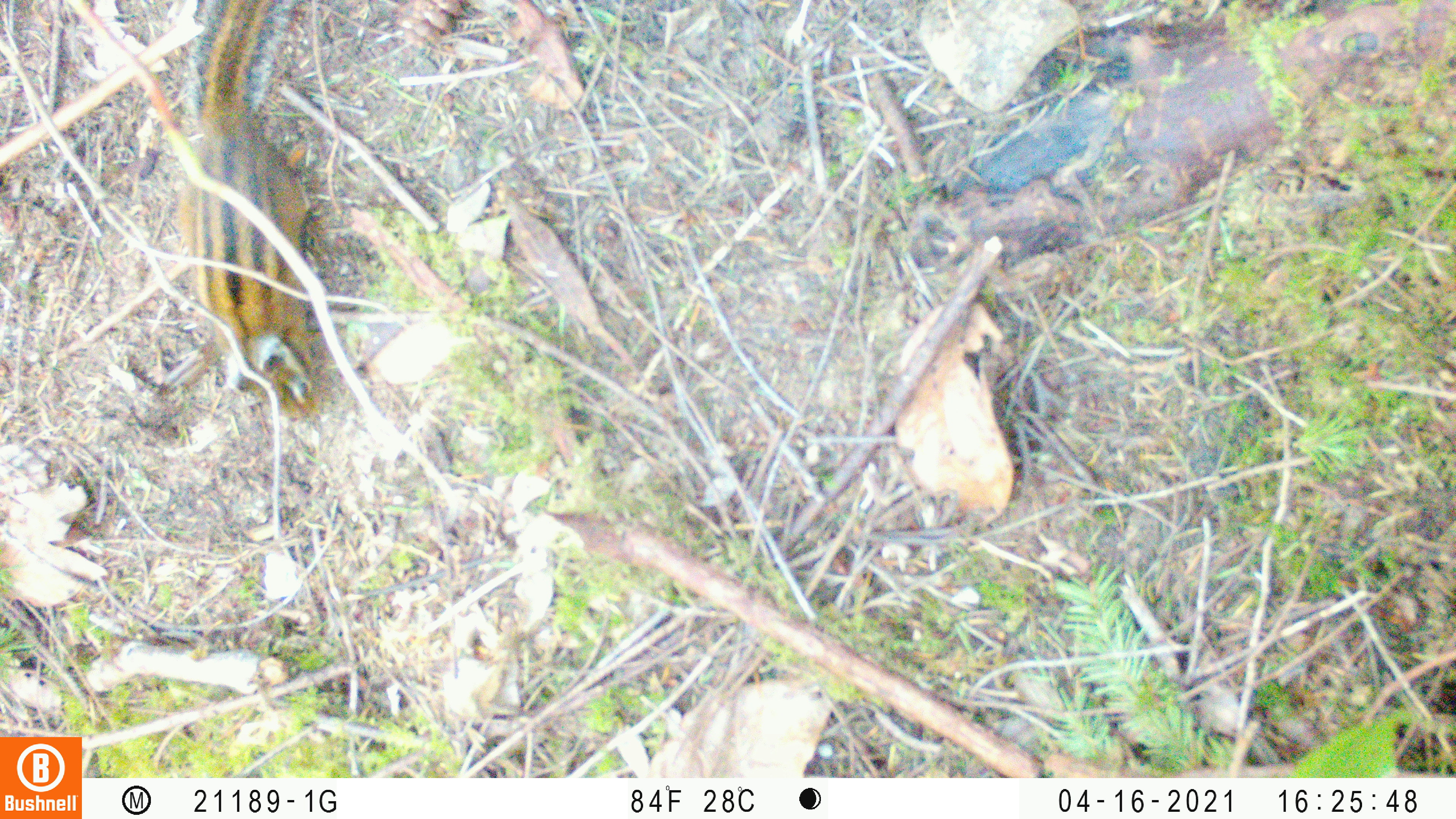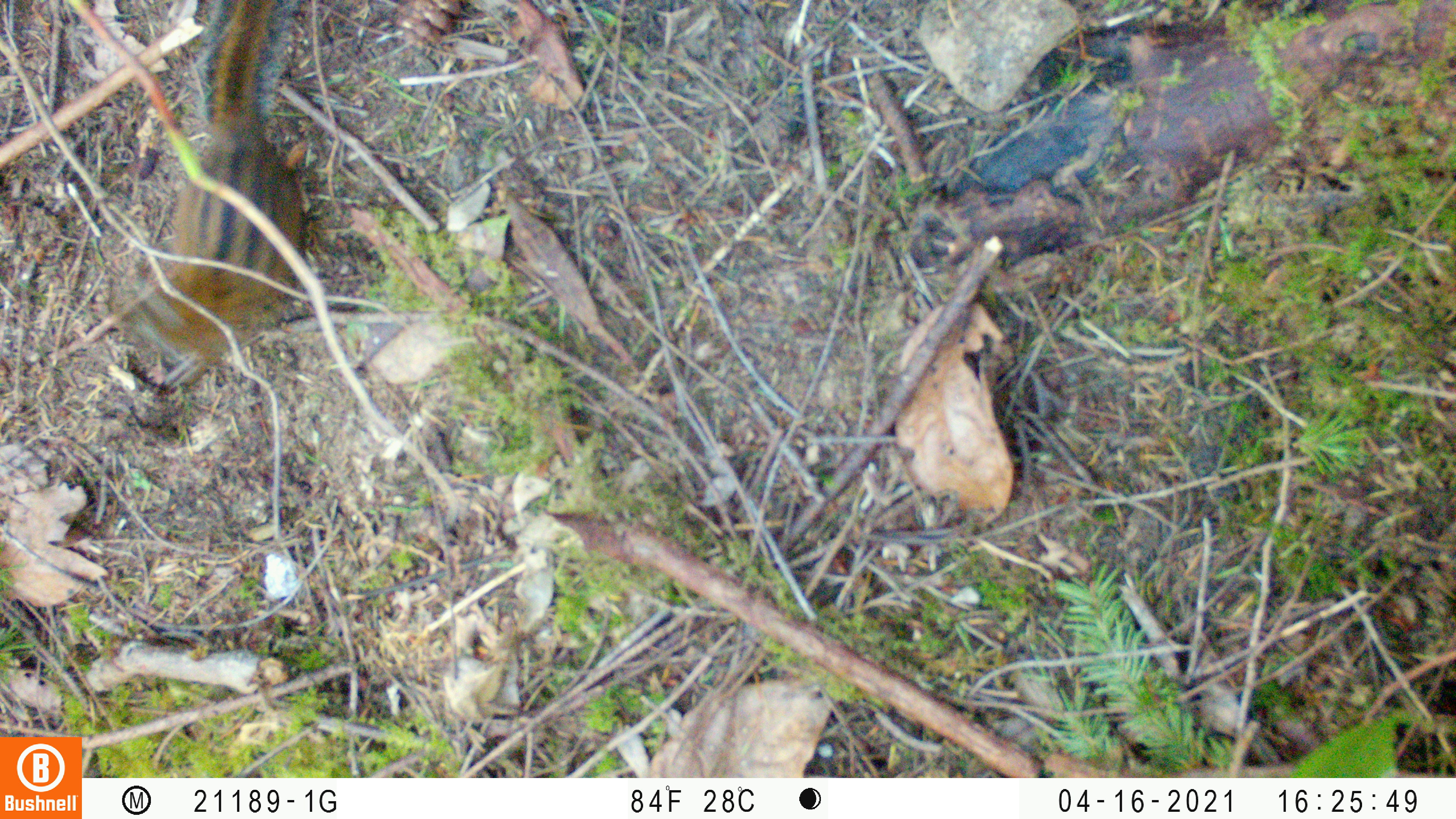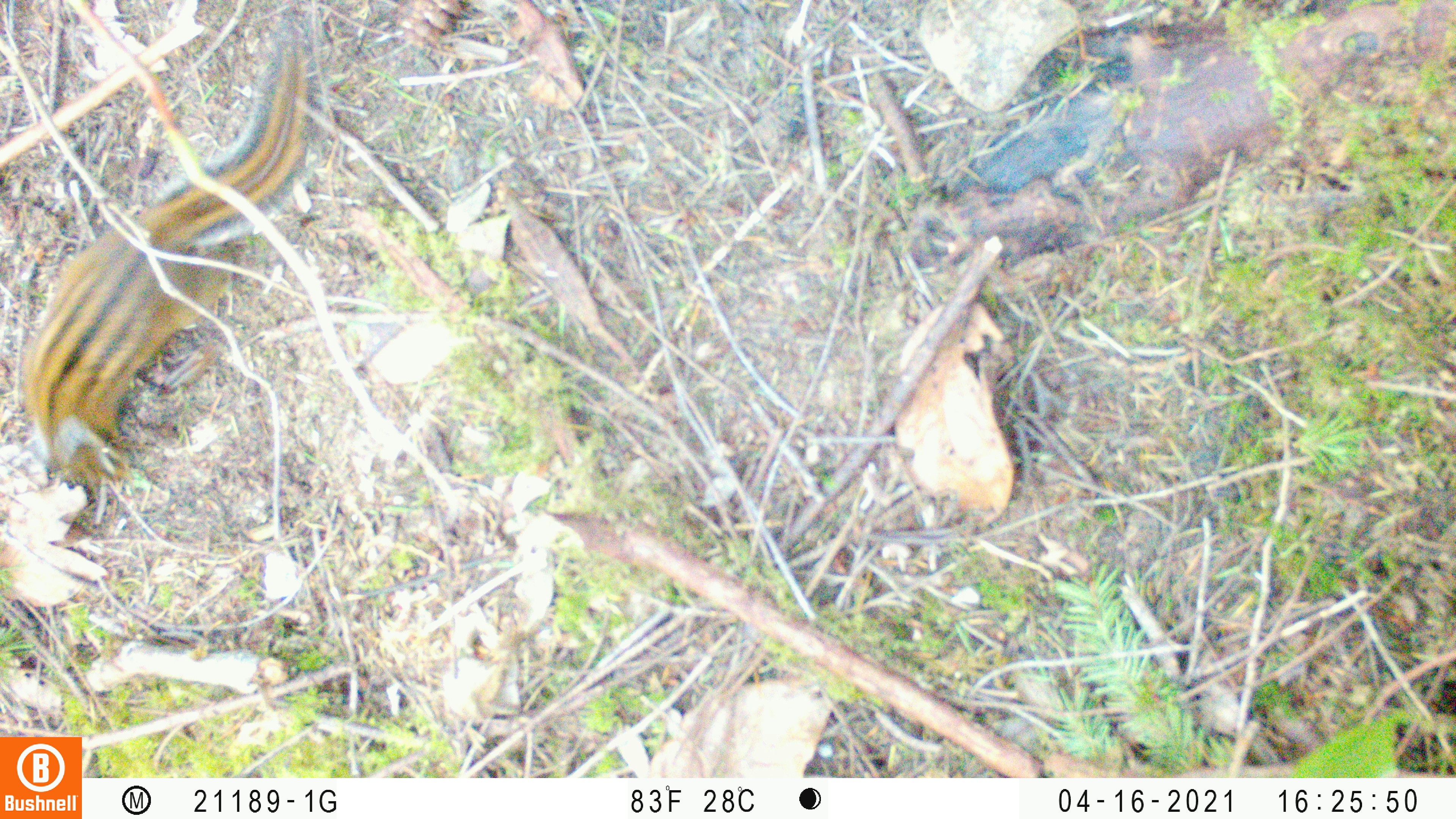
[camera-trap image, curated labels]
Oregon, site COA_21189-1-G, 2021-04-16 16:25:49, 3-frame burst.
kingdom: Animalia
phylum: Chordata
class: Mammalia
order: Rodentia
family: Sciuridae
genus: Neotamias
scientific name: Neotamias townsendii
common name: townsend's chipmunk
Townsend's chipmunk (Neotamias townsendii).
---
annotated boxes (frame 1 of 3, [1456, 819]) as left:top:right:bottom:
townsend's chipmunk: 172:1:335:431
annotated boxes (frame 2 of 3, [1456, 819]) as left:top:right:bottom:
townsend's chipmunk: 125:0:318:377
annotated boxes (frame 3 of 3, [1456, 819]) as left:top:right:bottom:
townsend's chipmunk: 29:40:319:503